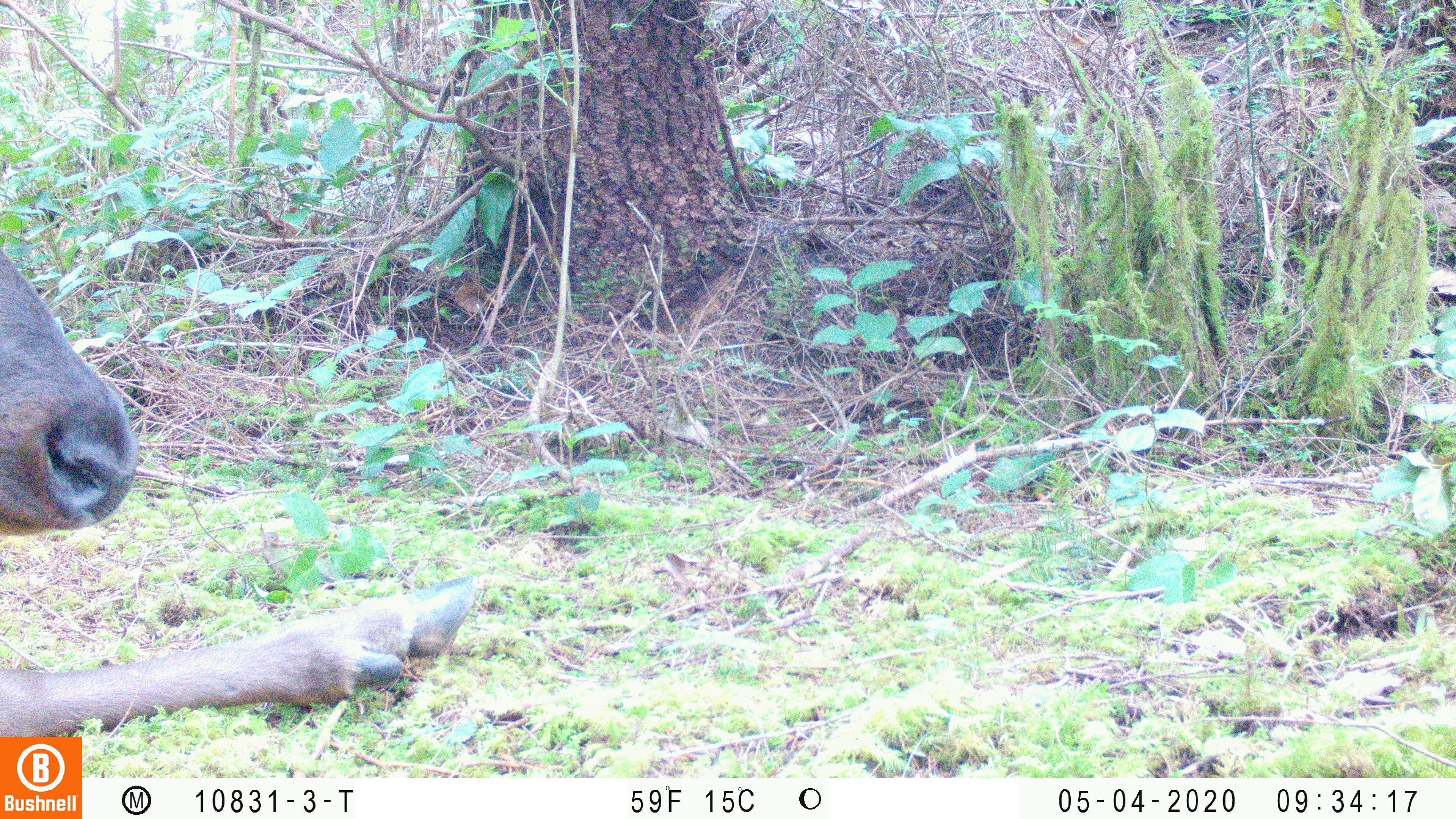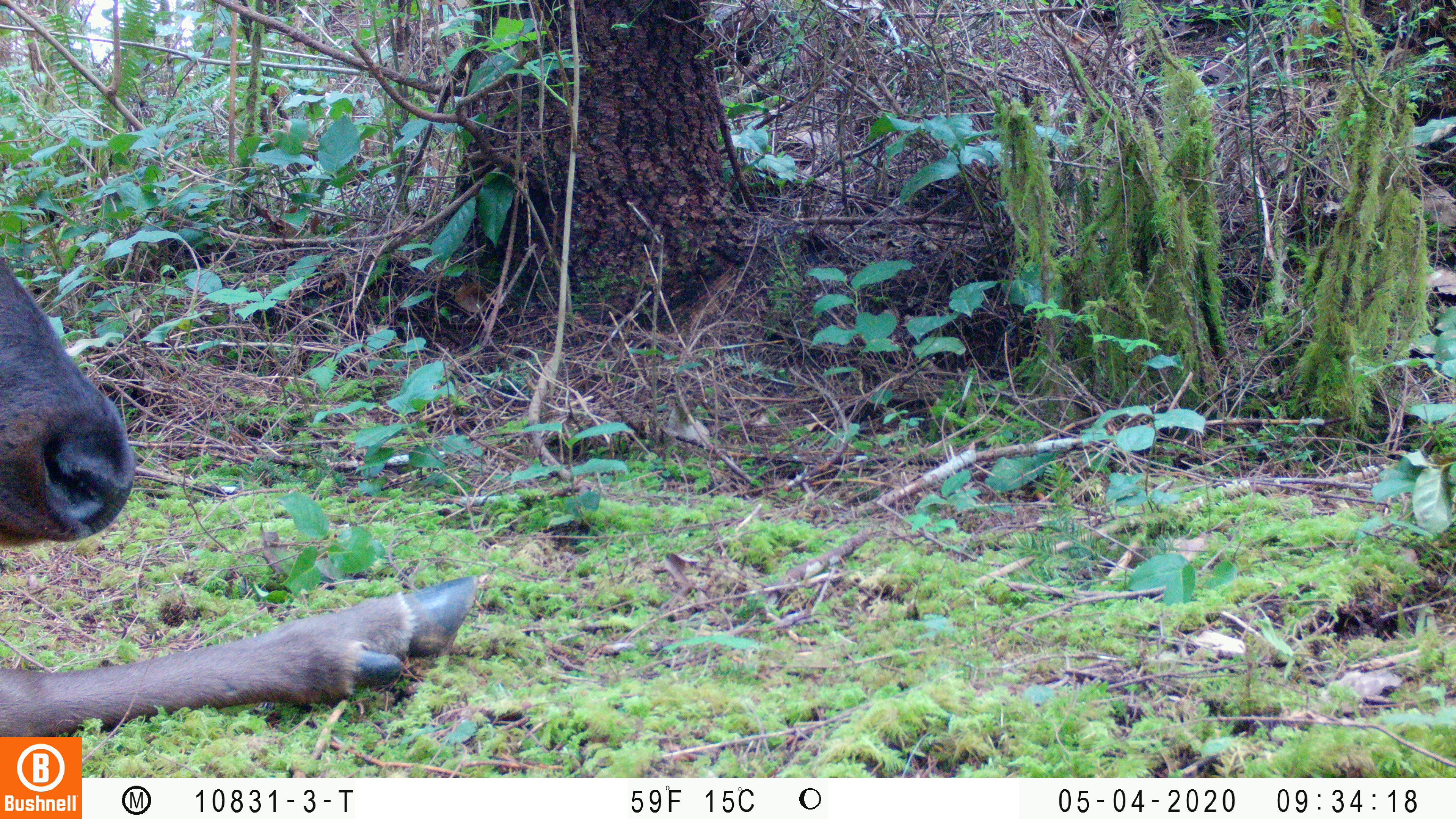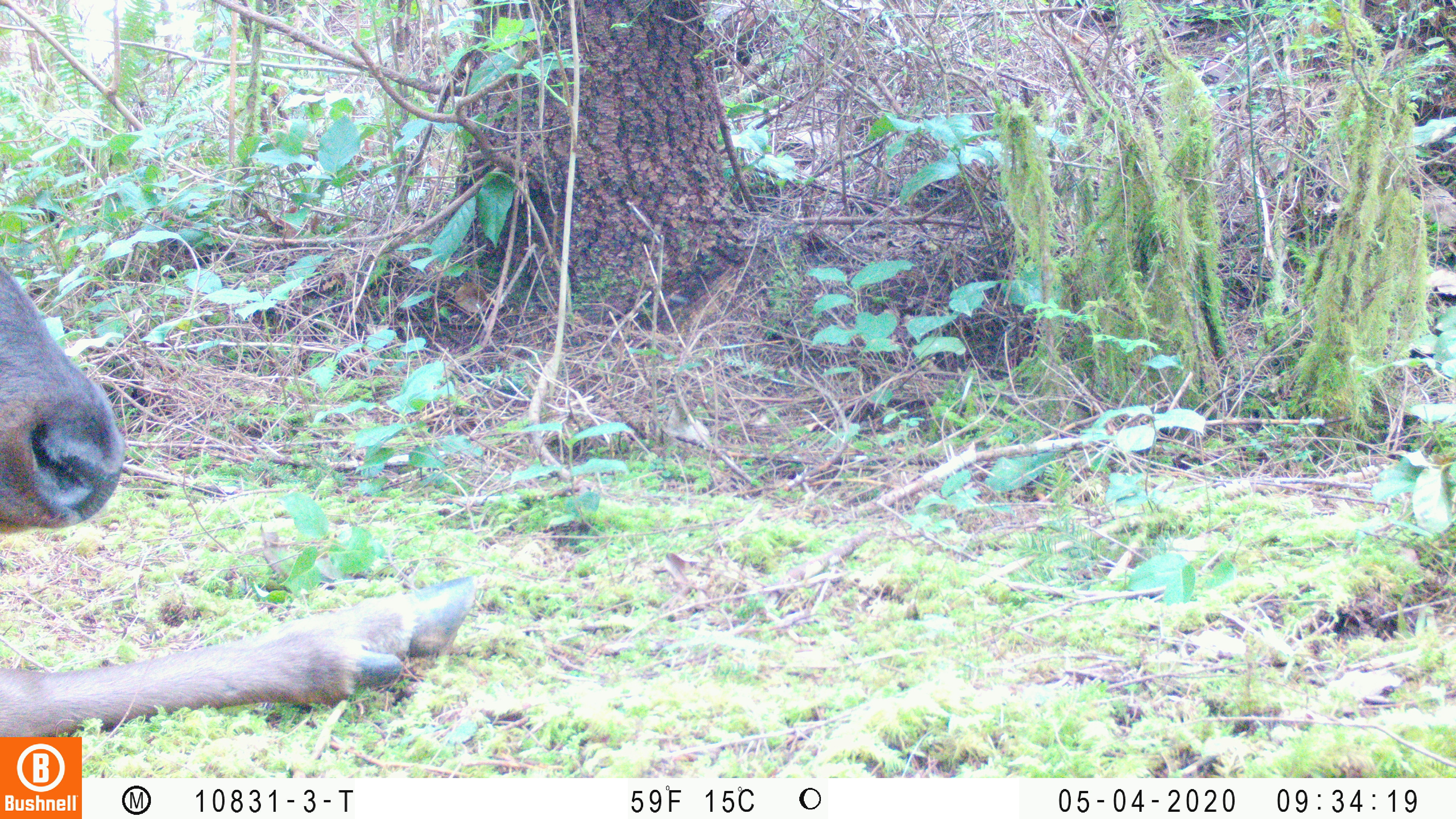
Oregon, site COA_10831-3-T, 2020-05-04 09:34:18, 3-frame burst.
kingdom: Animalia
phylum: Chordata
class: Mammalia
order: Artiodactyla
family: Cervidae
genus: Cervus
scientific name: Cervus canadensis roosevelti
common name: roosevelt elk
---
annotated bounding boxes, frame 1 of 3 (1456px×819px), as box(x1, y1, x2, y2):
roosevelt elk: box(0, 245, 484, 727)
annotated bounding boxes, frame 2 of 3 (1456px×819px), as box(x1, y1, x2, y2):
roosevelt elk: box(0, 249, 484, 729)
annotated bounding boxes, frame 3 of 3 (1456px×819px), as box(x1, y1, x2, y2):
roosevelt elk: box(0, 256, 484, 727)